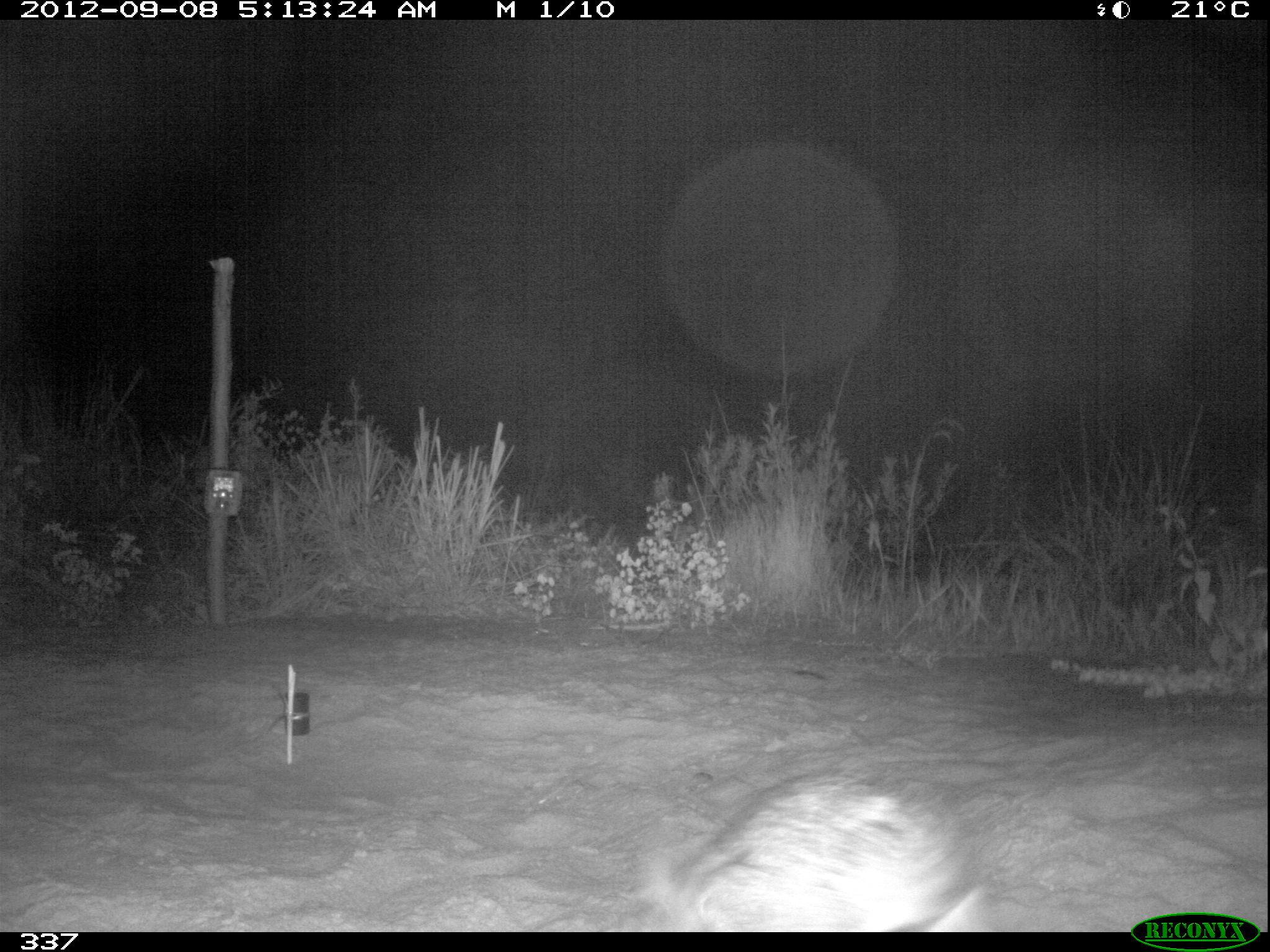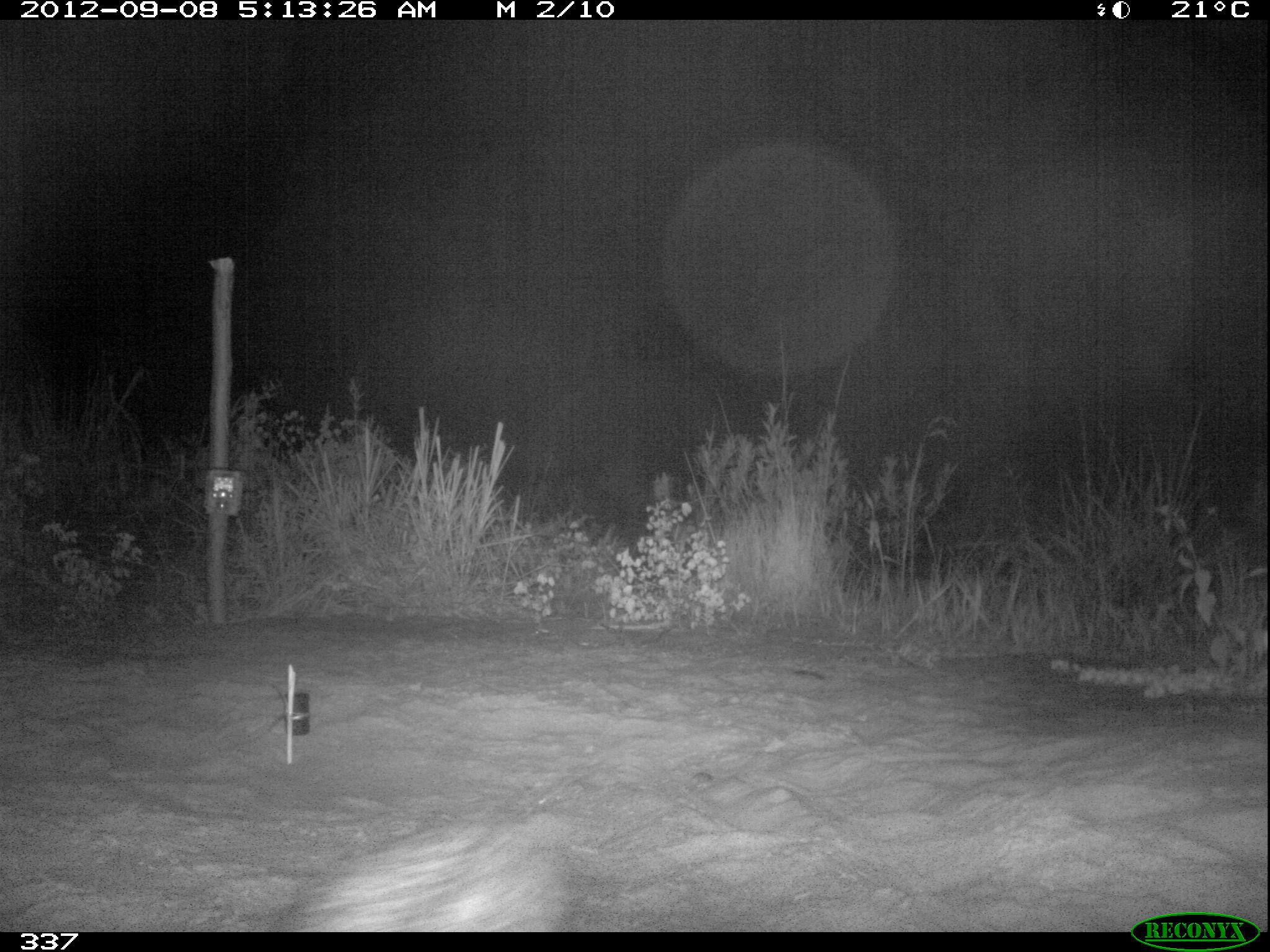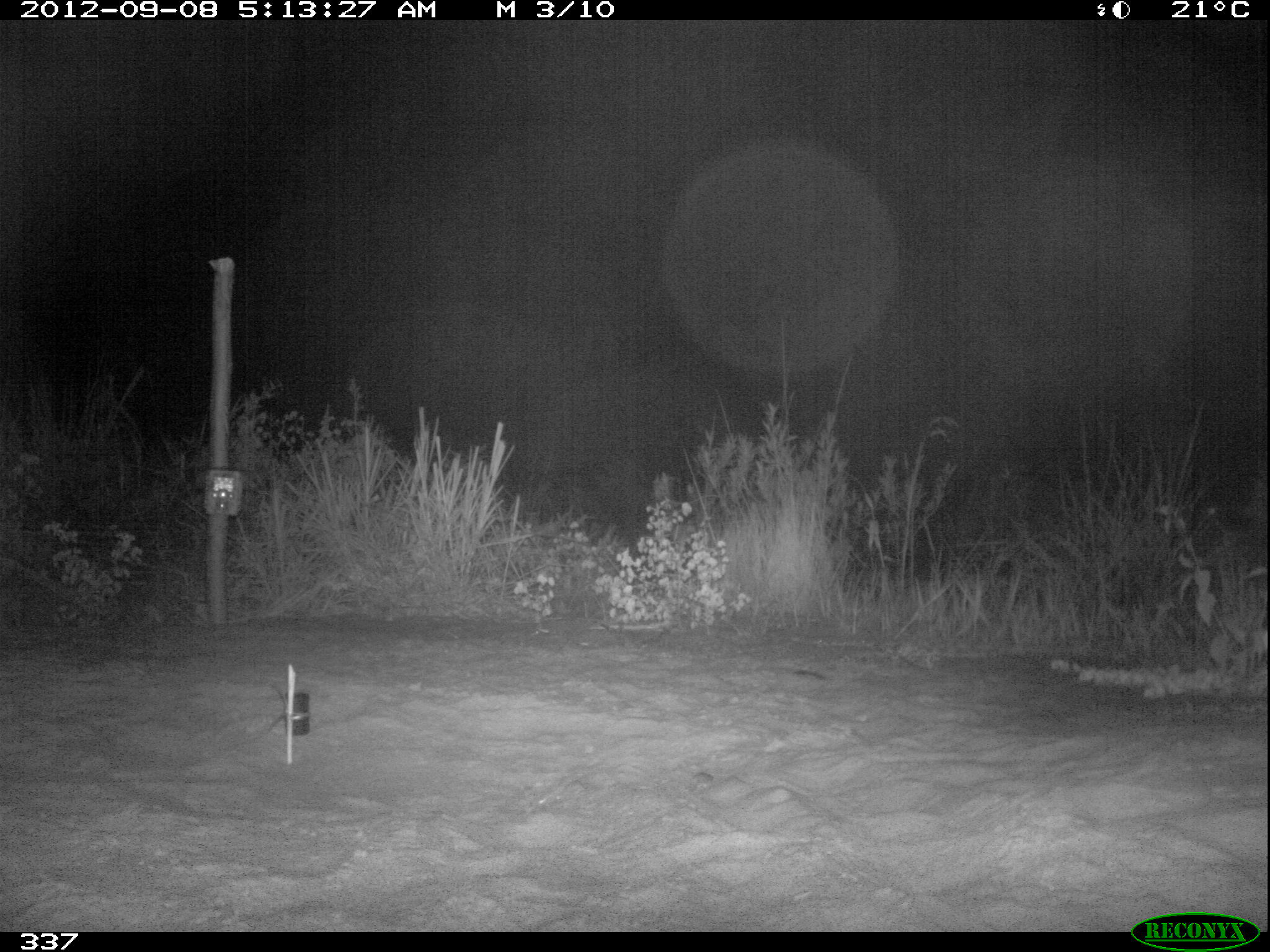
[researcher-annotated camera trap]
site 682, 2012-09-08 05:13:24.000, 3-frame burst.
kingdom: Animalia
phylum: Chordata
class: Mammalia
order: Lagomorpha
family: Leporidae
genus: Sylvilagus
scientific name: Sylvilagus brasiliensis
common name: tapeti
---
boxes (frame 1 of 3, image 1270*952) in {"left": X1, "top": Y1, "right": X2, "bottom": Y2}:
sylvilagus brasiliensis: {"left": 648, "top": 759, "right": 979, "bottom": 931}